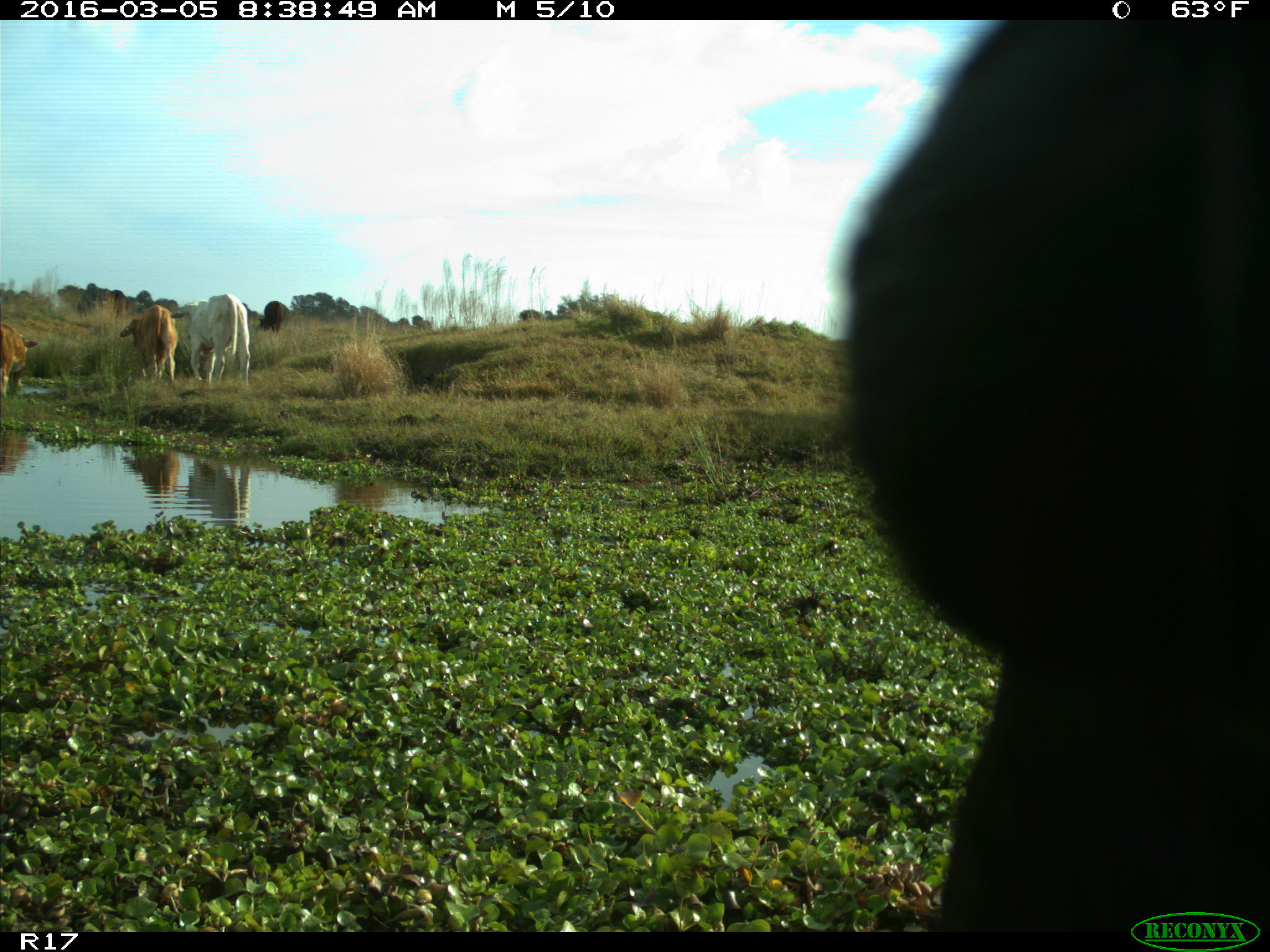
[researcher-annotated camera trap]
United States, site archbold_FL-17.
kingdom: Animalia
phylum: Chordata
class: Mammalia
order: Artiodactyla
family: Bovidae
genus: Bos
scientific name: Bos taurus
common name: domestic cow